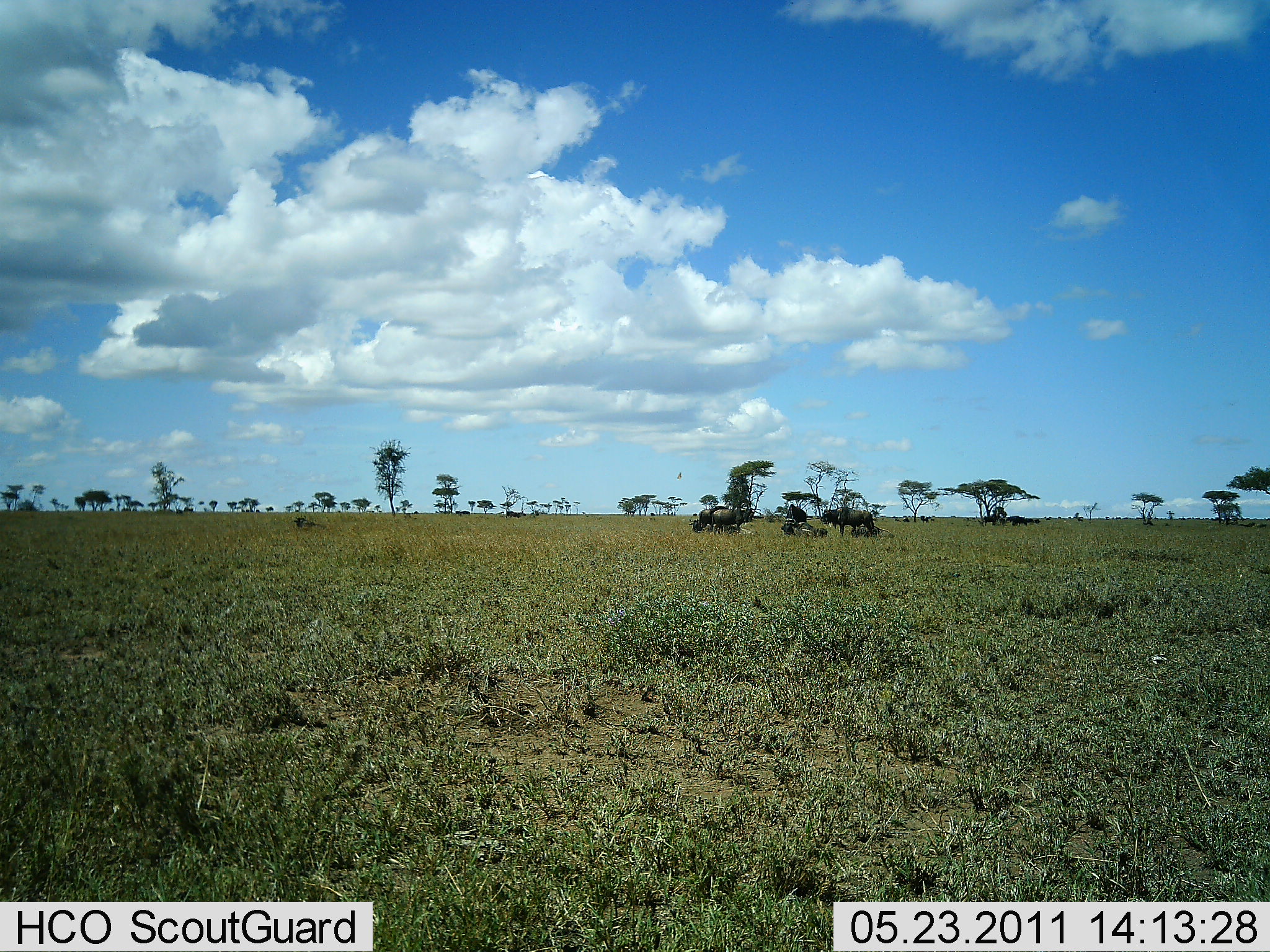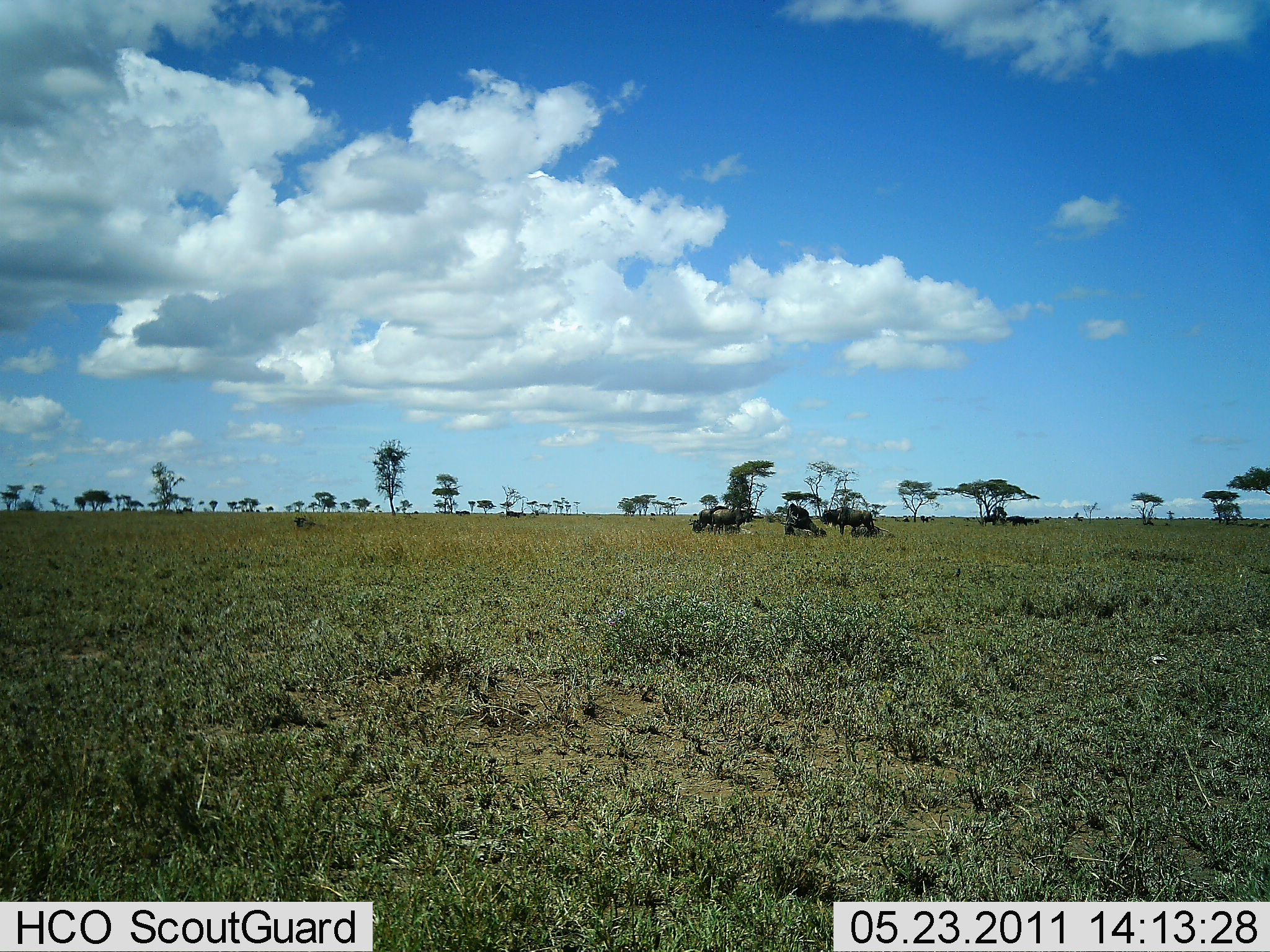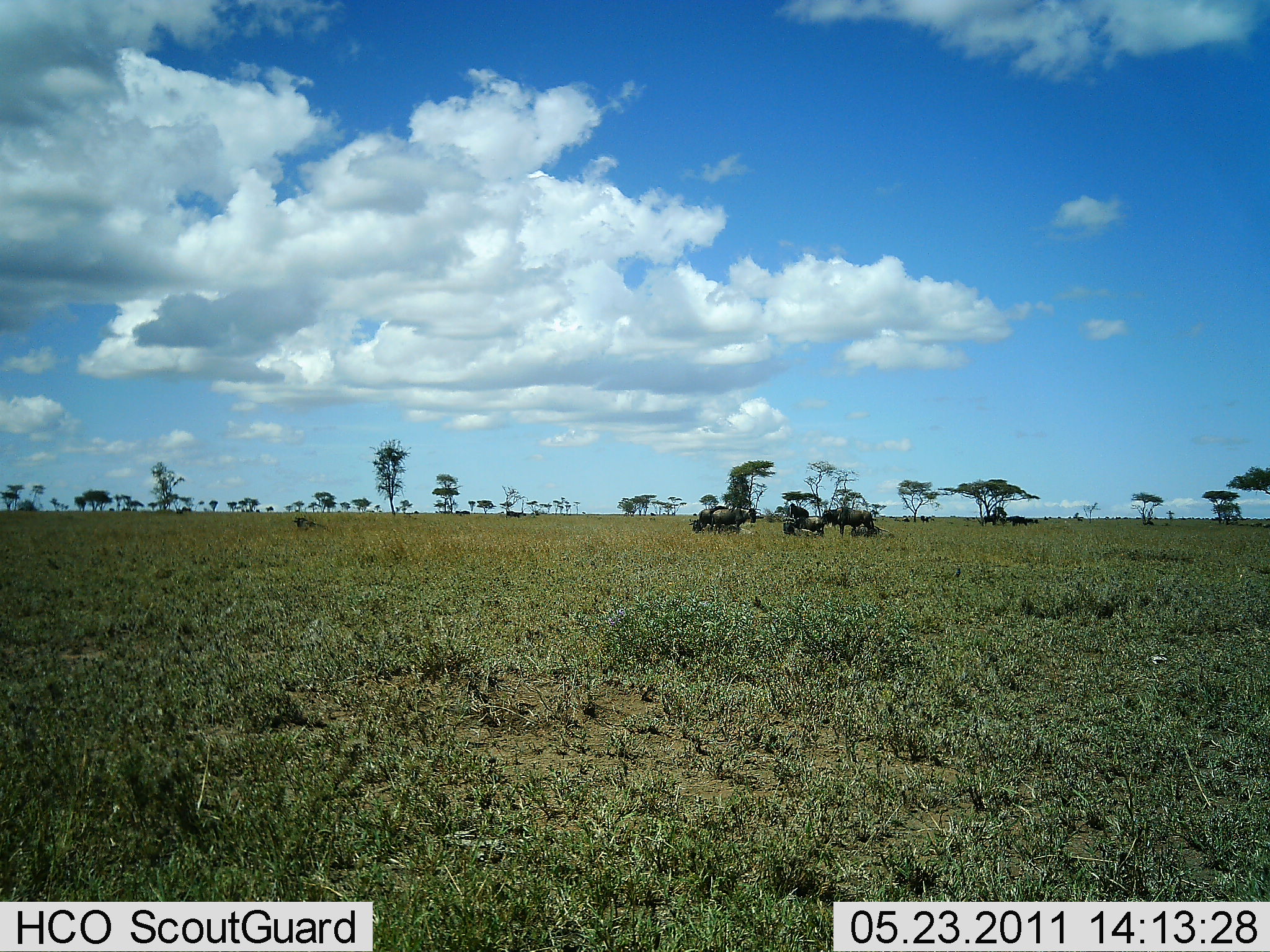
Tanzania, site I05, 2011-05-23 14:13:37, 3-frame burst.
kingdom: Animalia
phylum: Chordata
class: Mammalia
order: Artiodactyla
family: Bovidae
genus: Connochaetes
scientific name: Connochaetes taurinus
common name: blue wildebeest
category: wildebeest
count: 4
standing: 77%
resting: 15%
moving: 15%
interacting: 0%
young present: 0%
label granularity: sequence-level